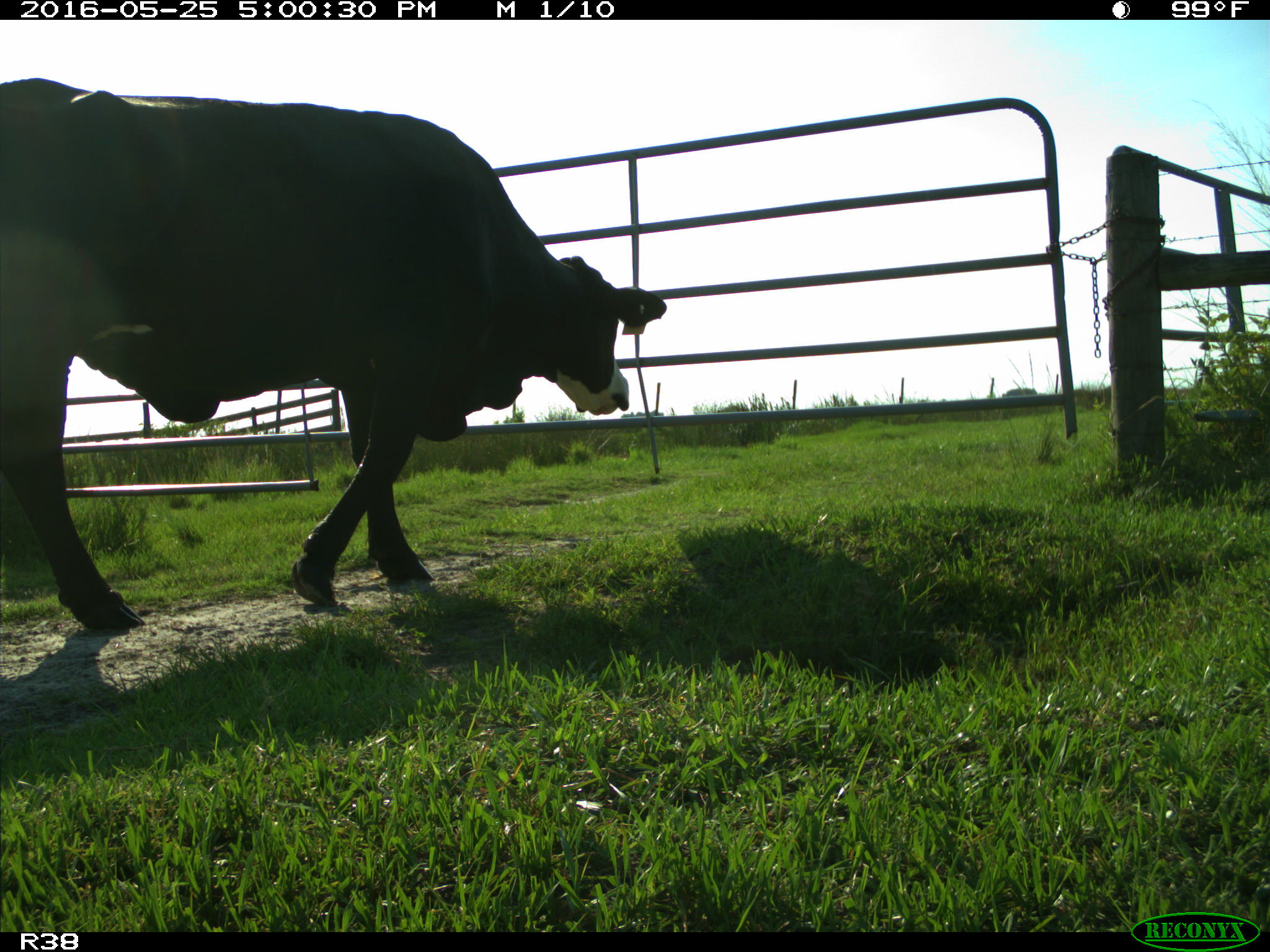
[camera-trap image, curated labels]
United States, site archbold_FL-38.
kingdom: Animalia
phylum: Chordata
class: Mammalia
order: Artiodactyla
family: Bovidae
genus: Bos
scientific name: Bos taurus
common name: domestic cow